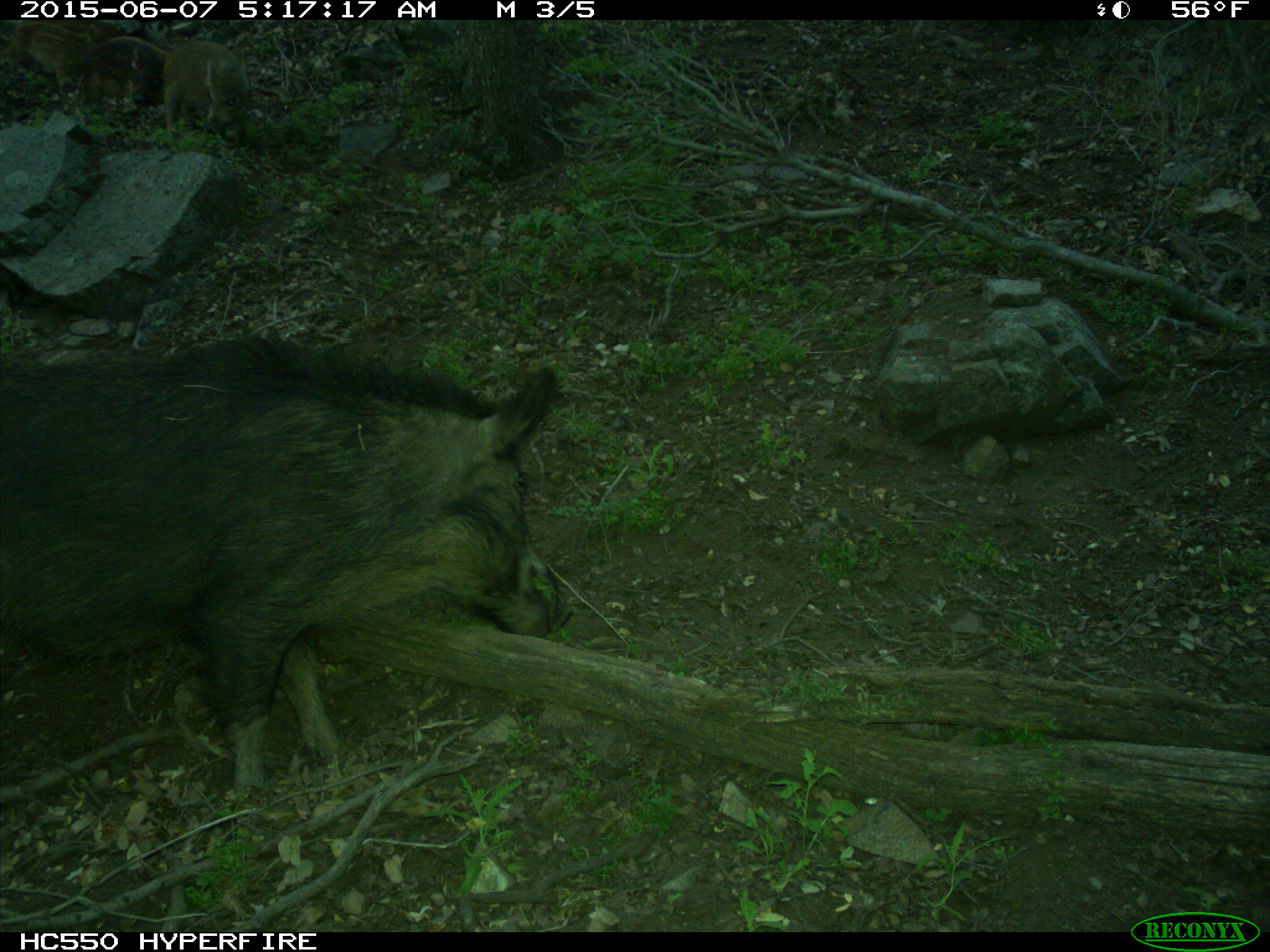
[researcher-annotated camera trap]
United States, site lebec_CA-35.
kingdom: Animalia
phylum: Chordata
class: Mammalia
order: Artiodactyla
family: Suidae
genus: Sus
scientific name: Sus scrofa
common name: wild boar